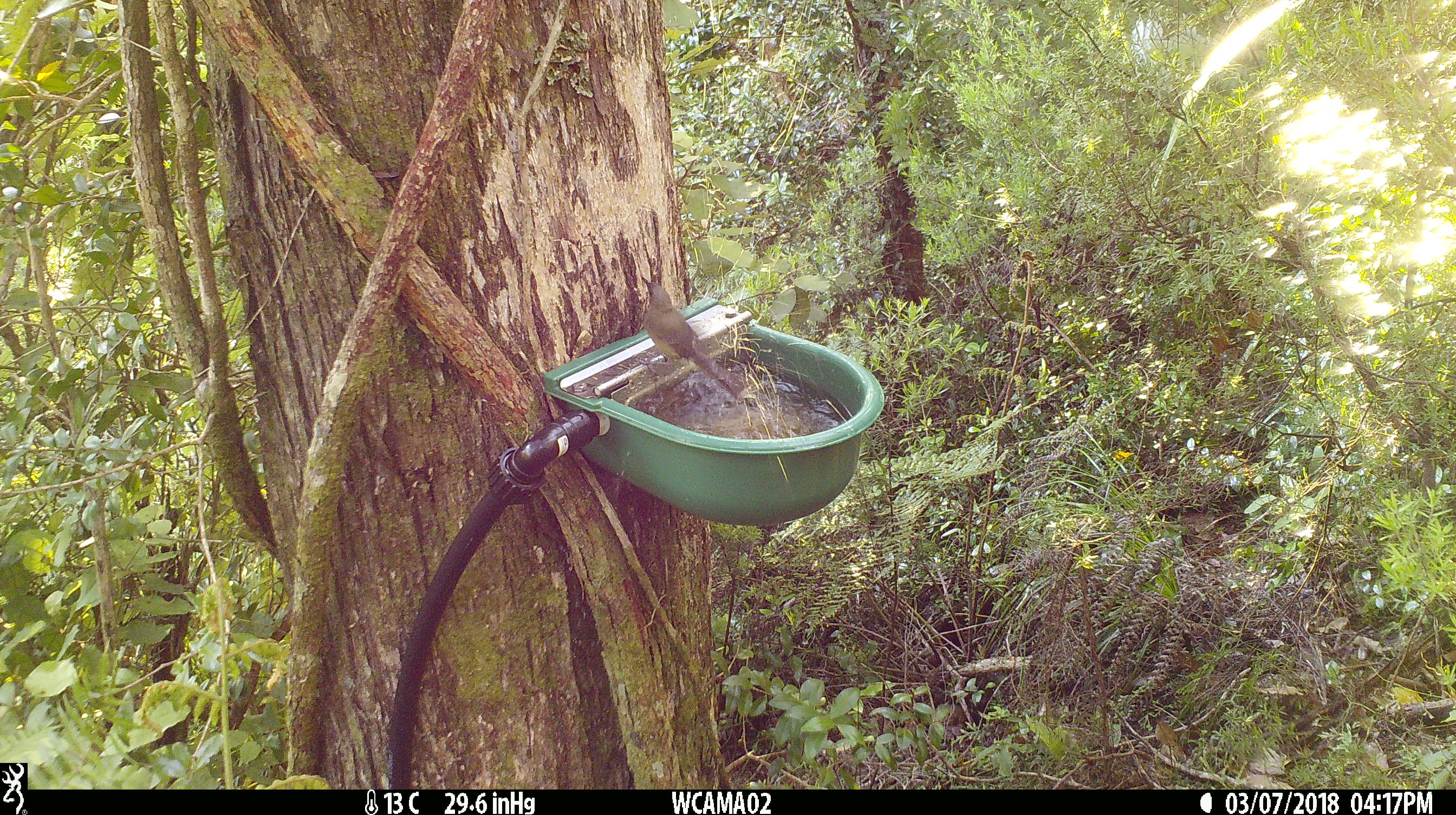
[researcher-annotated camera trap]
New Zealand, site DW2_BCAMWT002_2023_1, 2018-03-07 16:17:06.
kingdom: Animalia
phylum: Chordata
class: Aves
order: Passeriformes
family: Meliphagidae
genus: Anthornis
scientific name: Anthornis melanura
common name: new zealand bellbird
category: bellbird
Bellbird (new zealand bellbird) (Anthornis melanura).